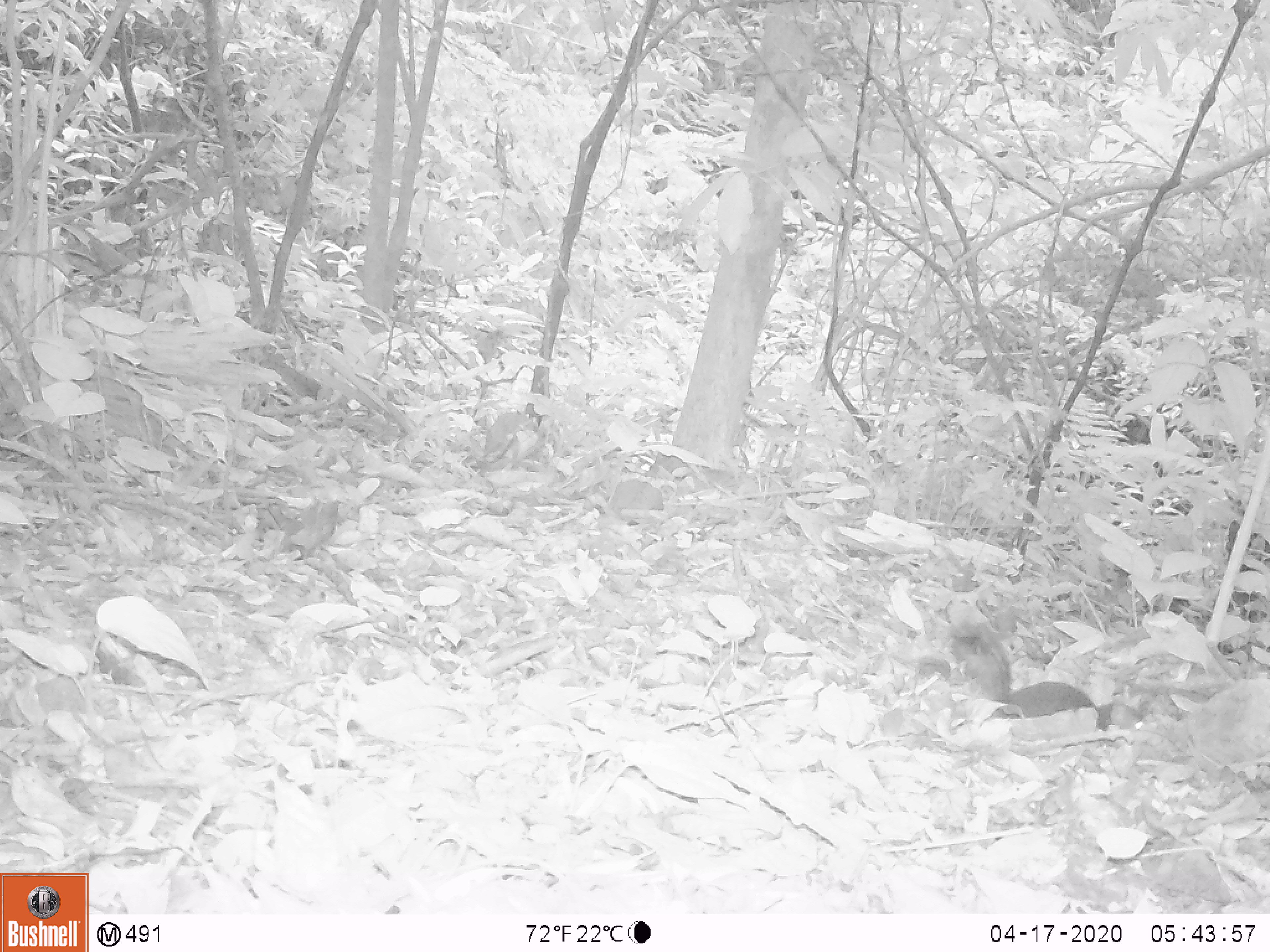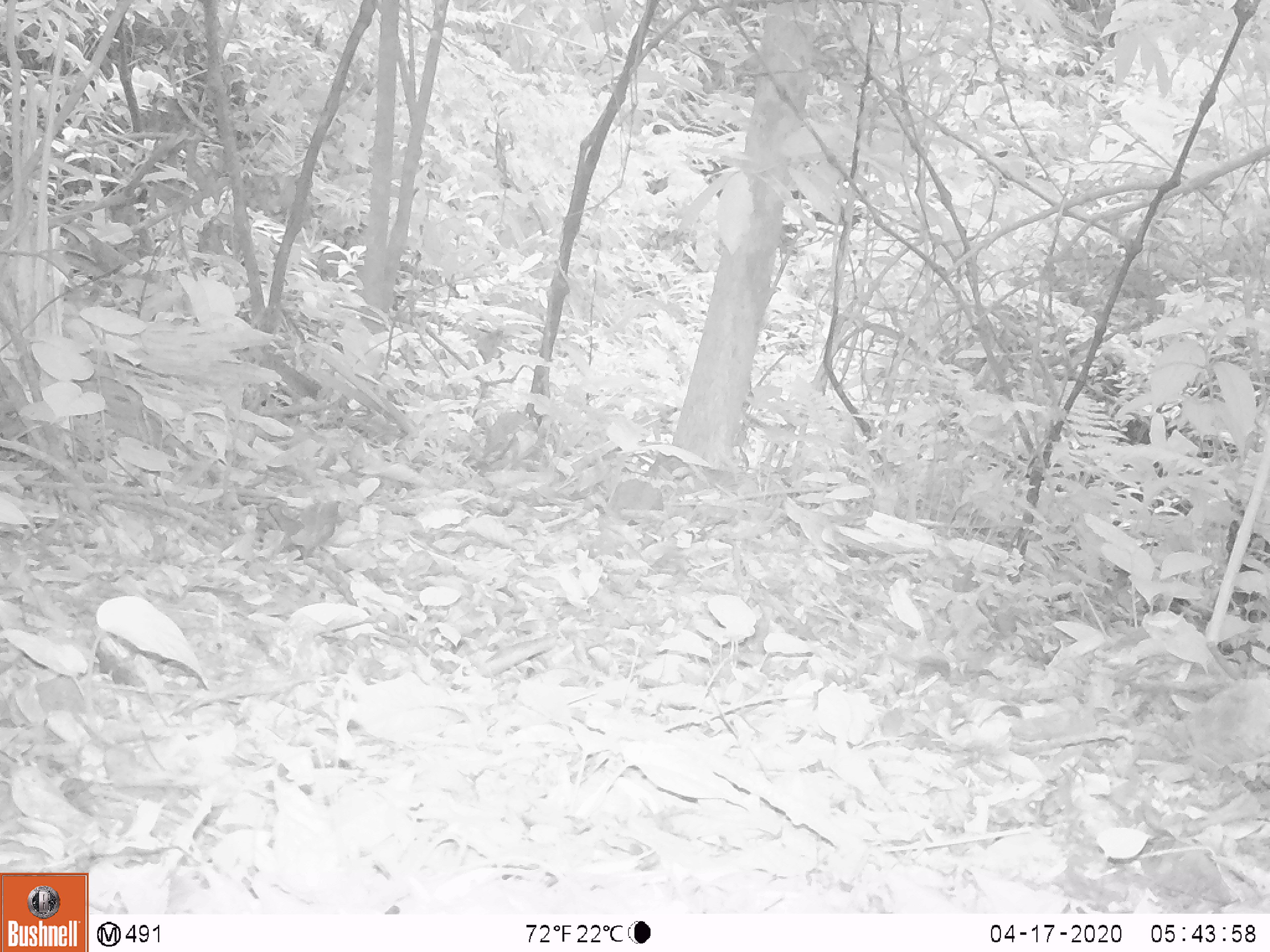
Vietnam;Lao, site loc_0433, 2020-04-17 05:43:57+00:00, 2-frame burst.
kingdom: Animalia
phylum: Chordata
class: Mammalia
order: Rodentia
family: Sciuridae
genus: Dremomys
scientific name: Dremomys rufigenis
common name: red-cheeked squirrel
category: red cheeked squirrel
Red cheeked squirrel (red-cheeked squirrel) (Dremomys rufigenis). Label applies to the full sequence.